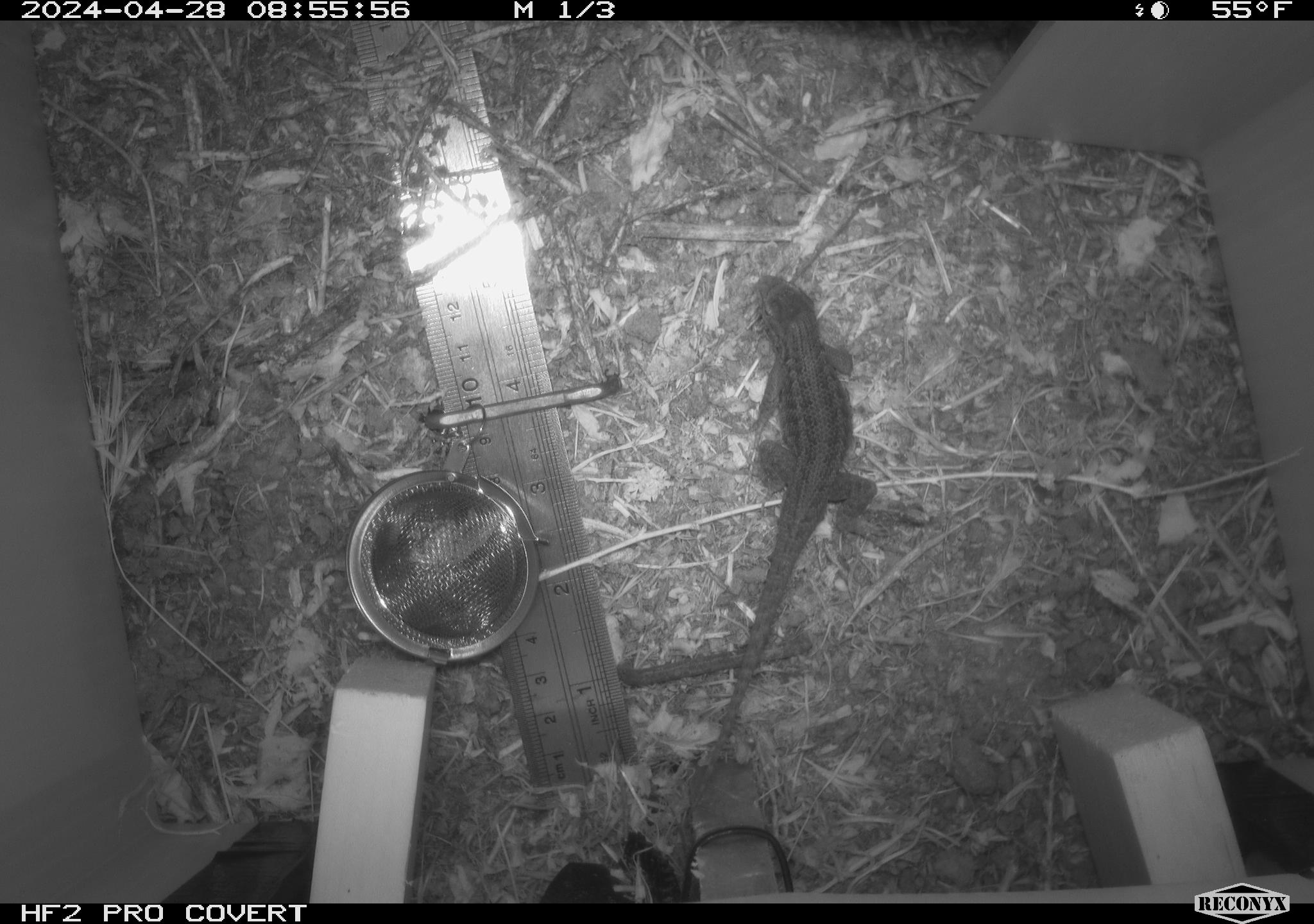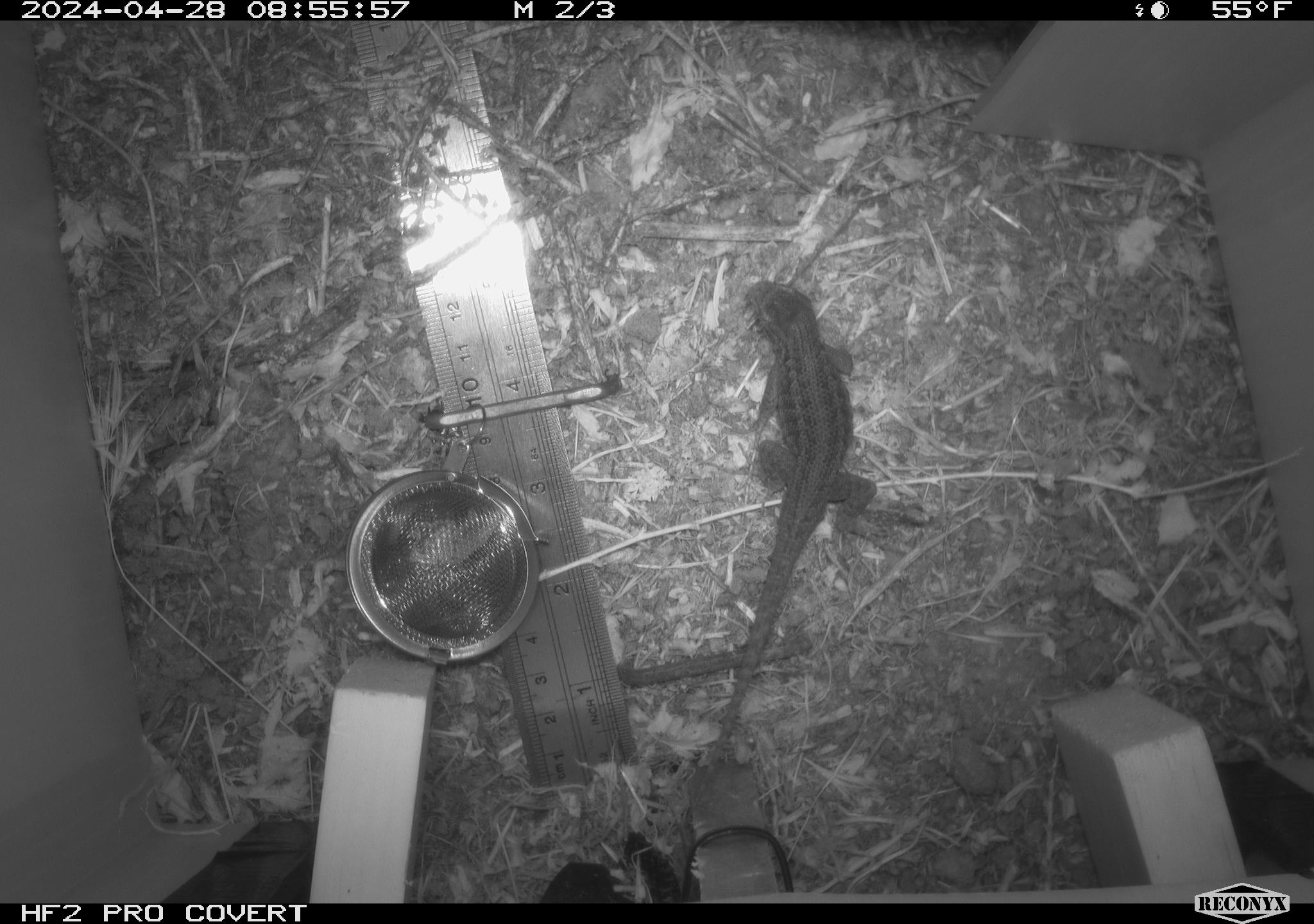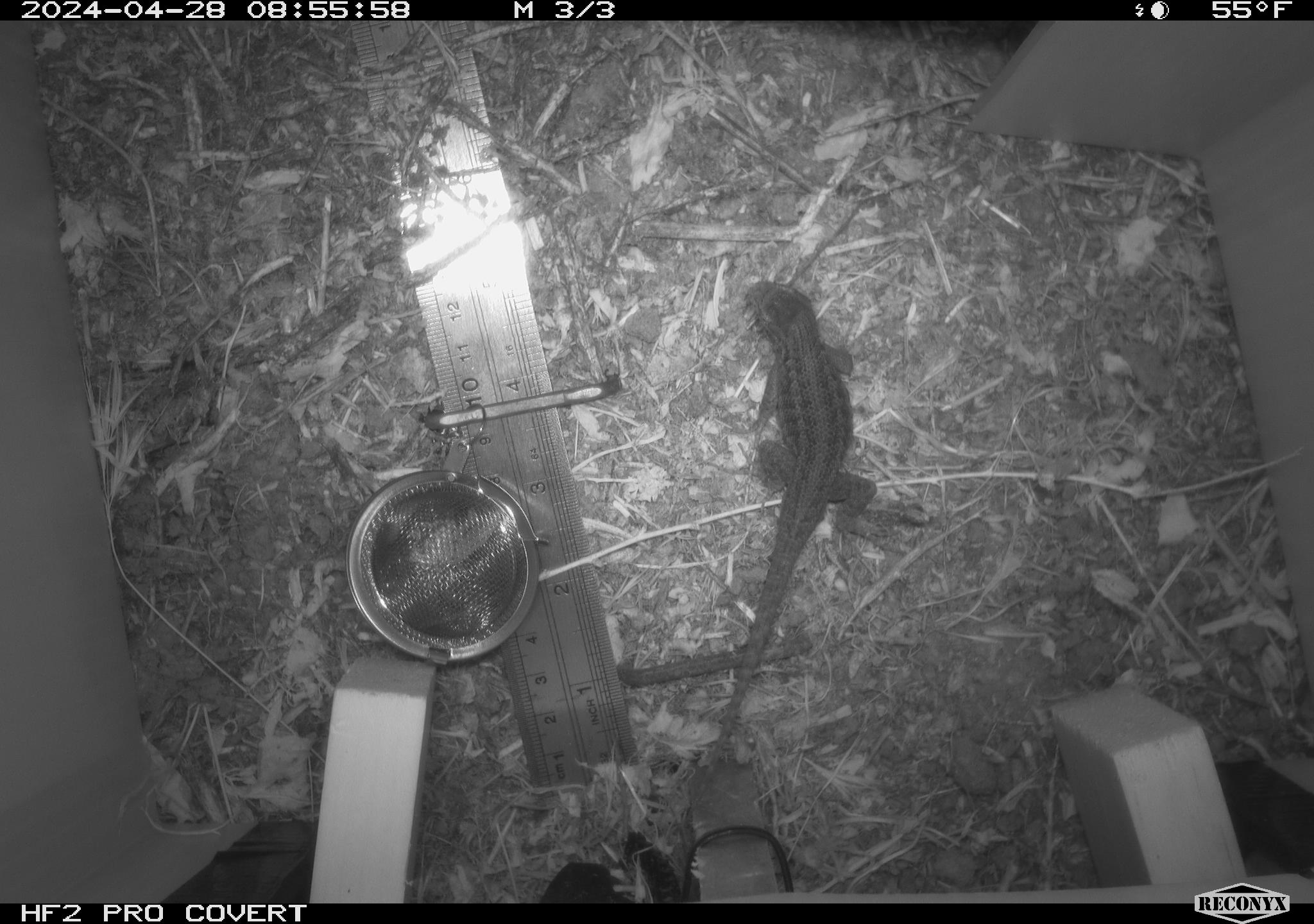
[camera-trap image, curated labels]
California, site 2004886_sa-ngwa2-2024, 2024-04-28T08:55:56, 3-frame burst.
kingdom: Animalia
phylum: Chordata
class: Reptilia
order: Squamata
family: Phrynosomatidae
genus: Sceloporus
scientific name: Sceloporus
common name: spiny lizards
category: sceloporus species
Sceloporus species (spiny lizards) (Sceloporus).